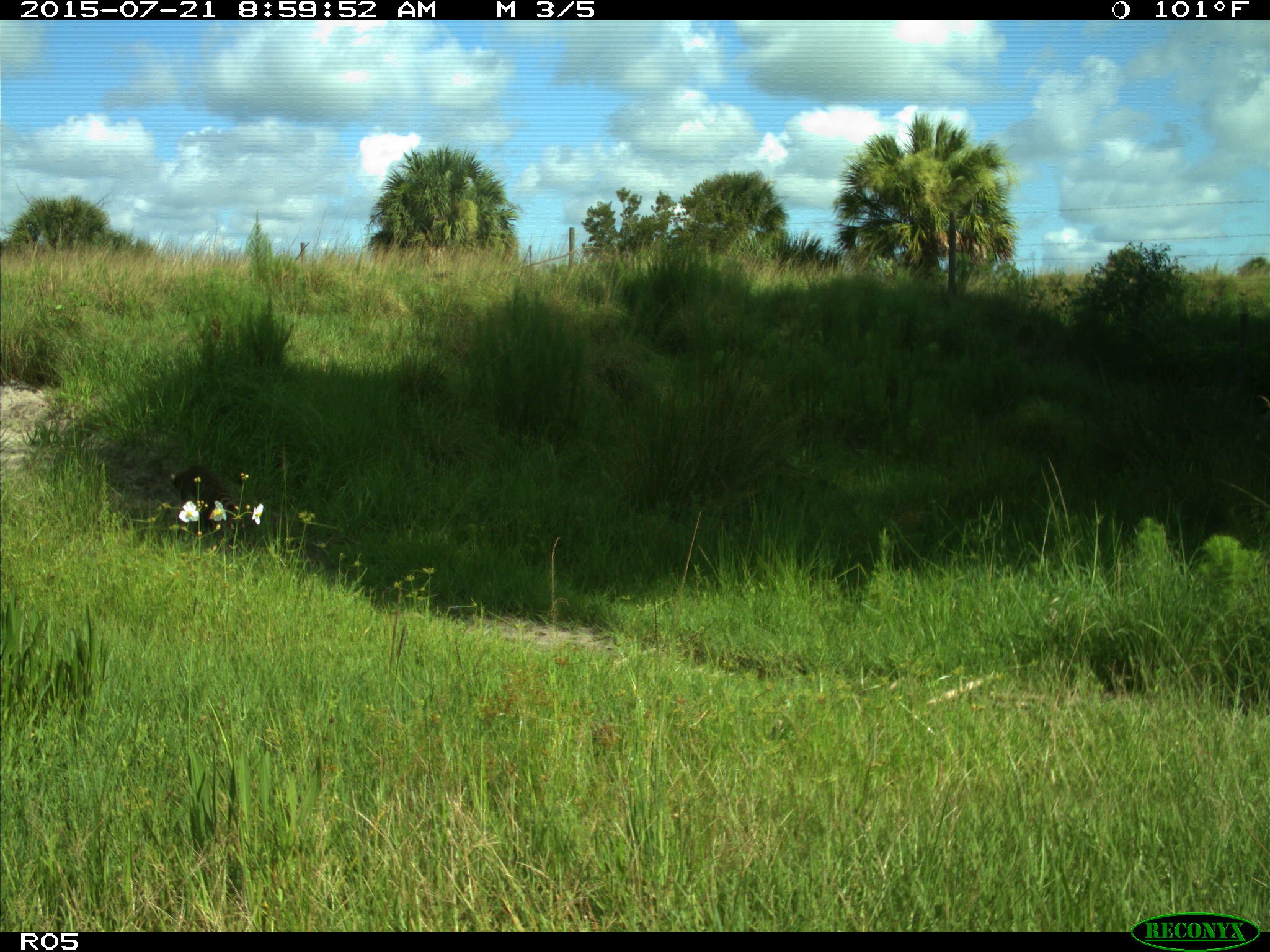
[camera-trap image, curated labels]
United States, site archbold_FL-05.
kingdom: Animalia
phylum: Chordata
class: Mammalia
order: Carnivora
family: Procyonidae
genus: Procyon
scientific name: Procyon lotor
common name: common raccoon